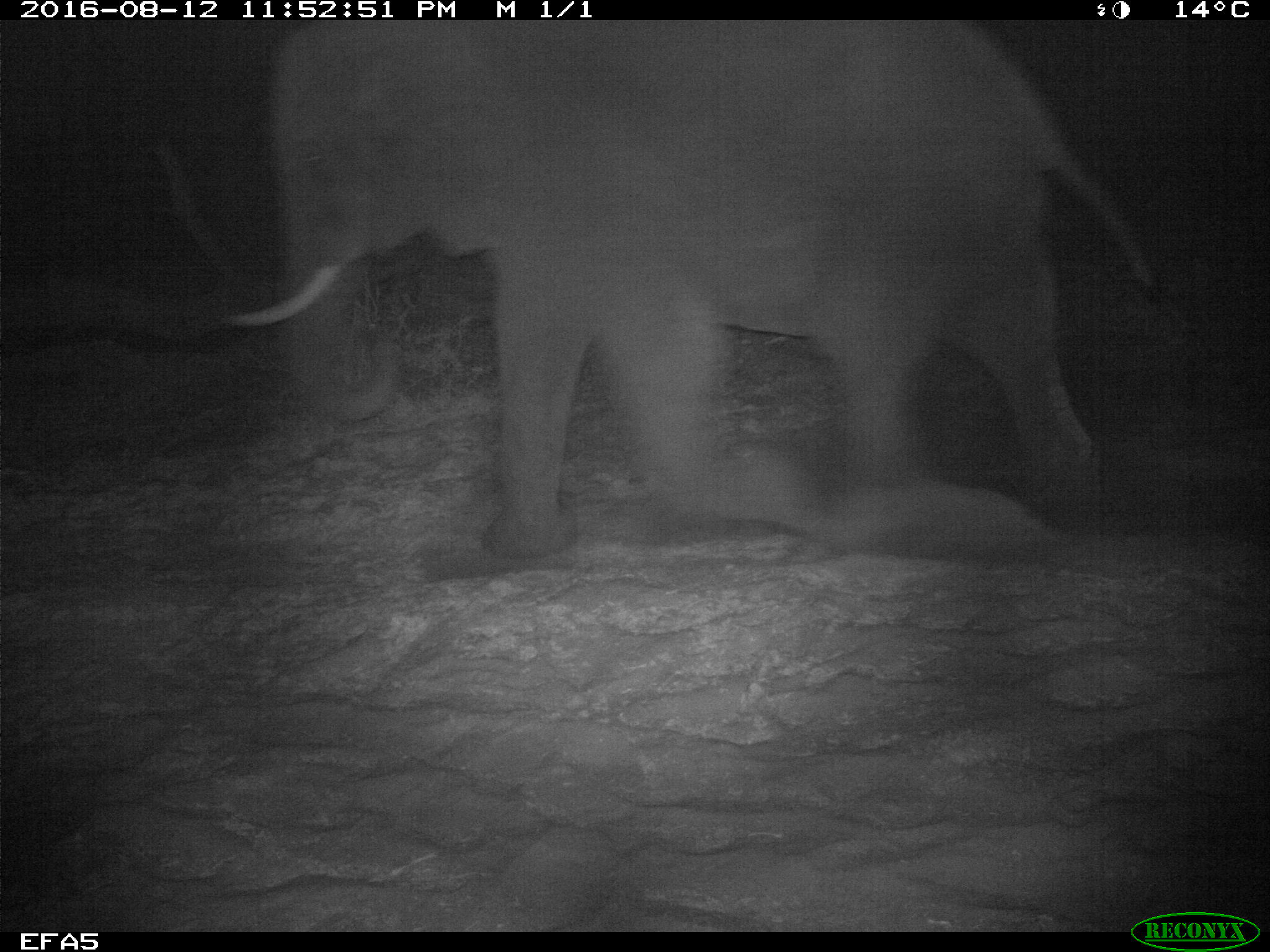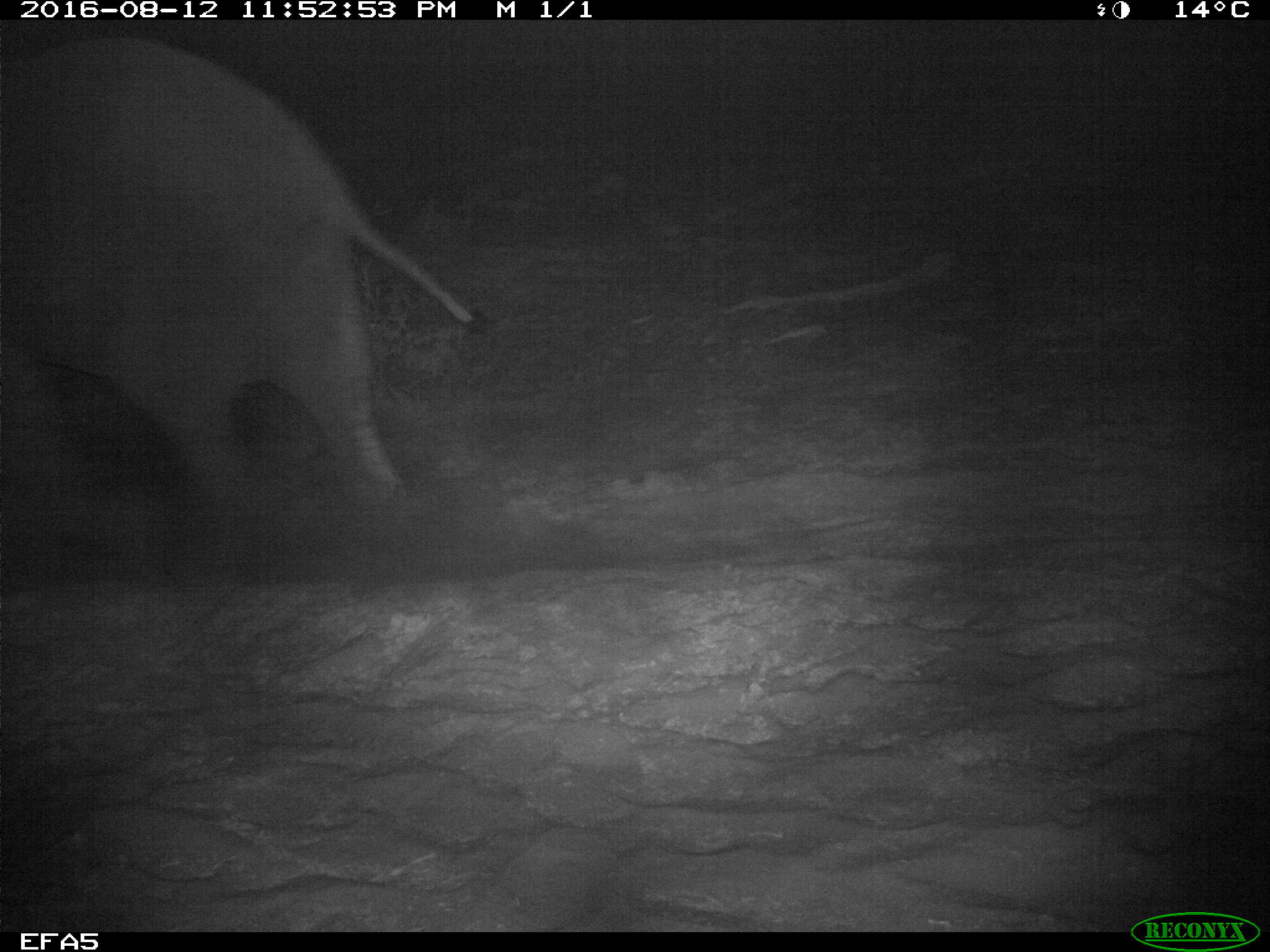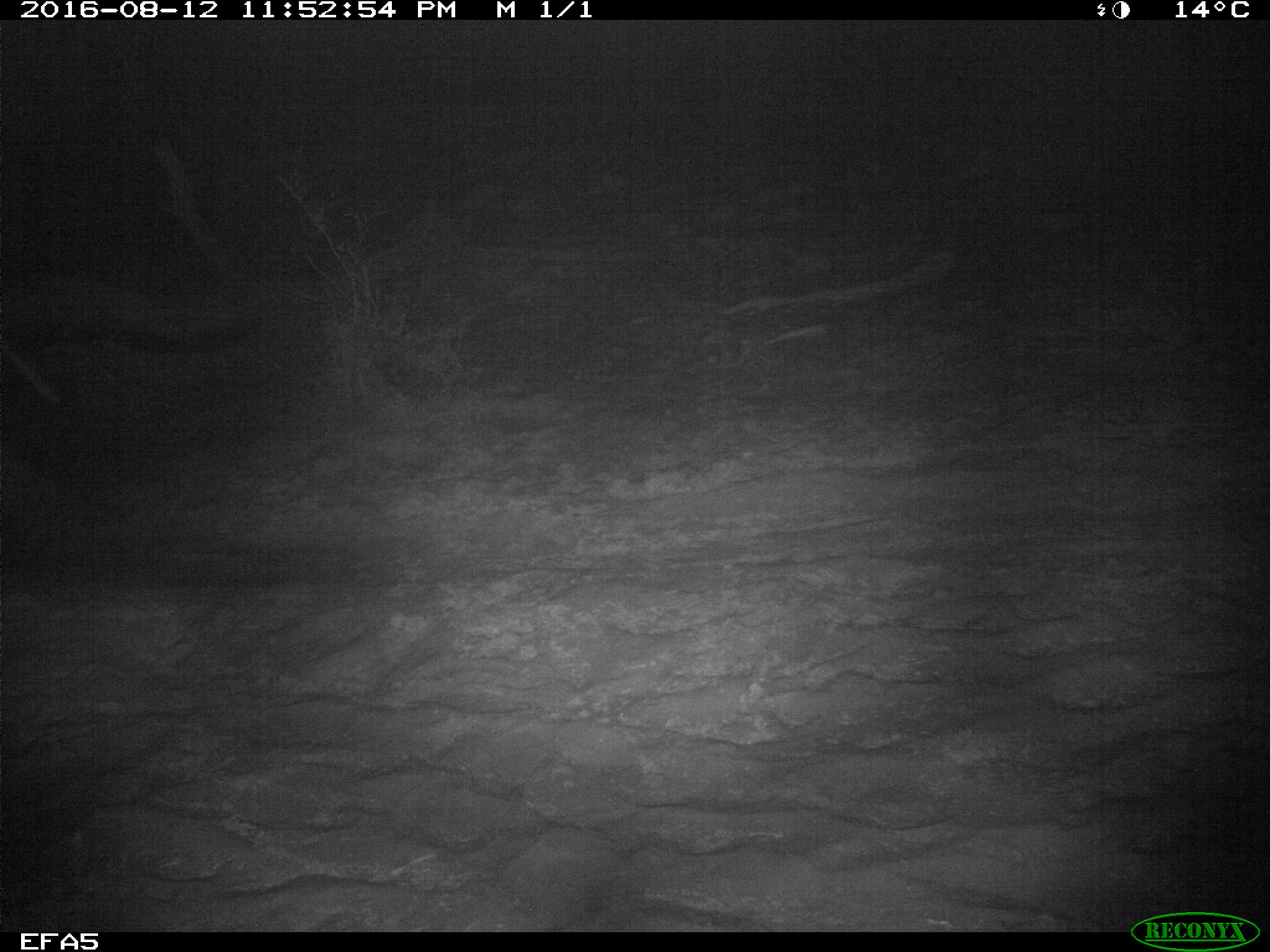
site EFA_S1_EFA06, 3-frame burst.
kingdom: Animalia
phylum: Chordata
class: Mammalia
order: Proboscidea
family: Elephantidae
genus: Loxodonta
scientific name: Loxodonta africana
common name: african bush elephant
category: elephant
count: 1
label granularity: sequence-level